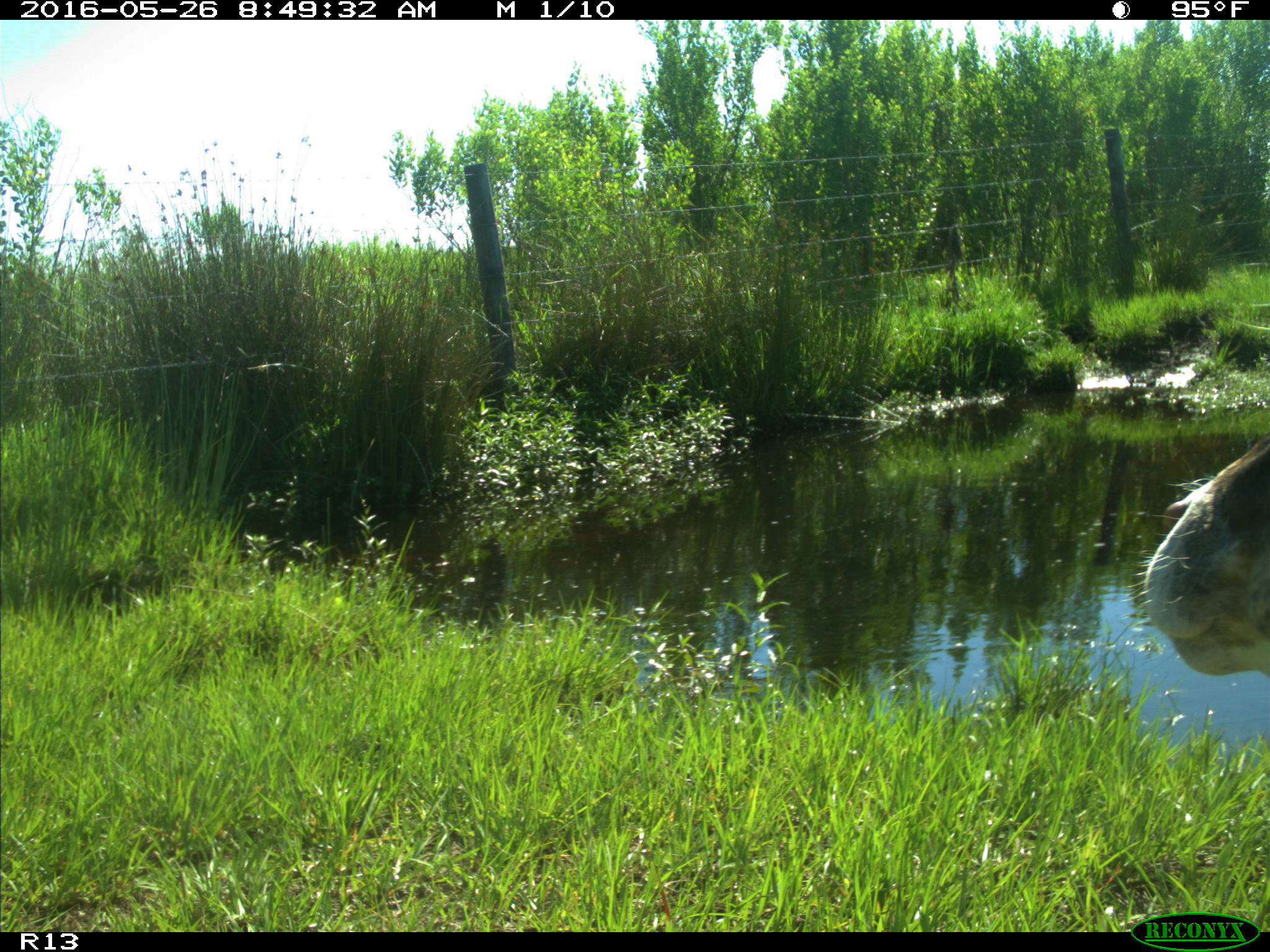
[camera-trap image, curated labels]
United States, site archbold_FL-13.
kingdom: Animalia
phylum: Chordata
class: Mammalia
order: Artiodactyla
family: Bovidae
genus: Bos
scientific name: Bos taurus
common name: domestic cow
Bos taurus (domestic cow).